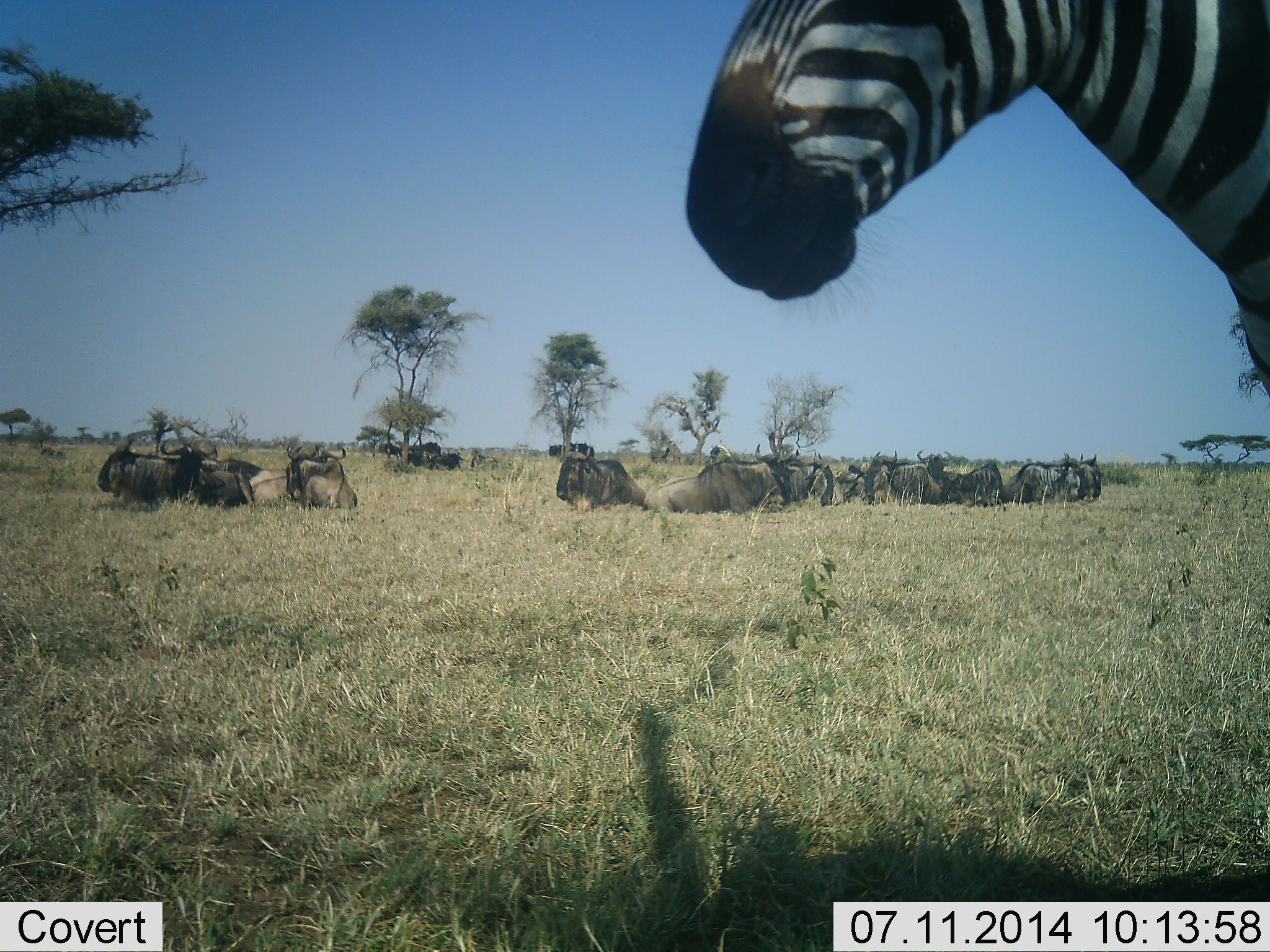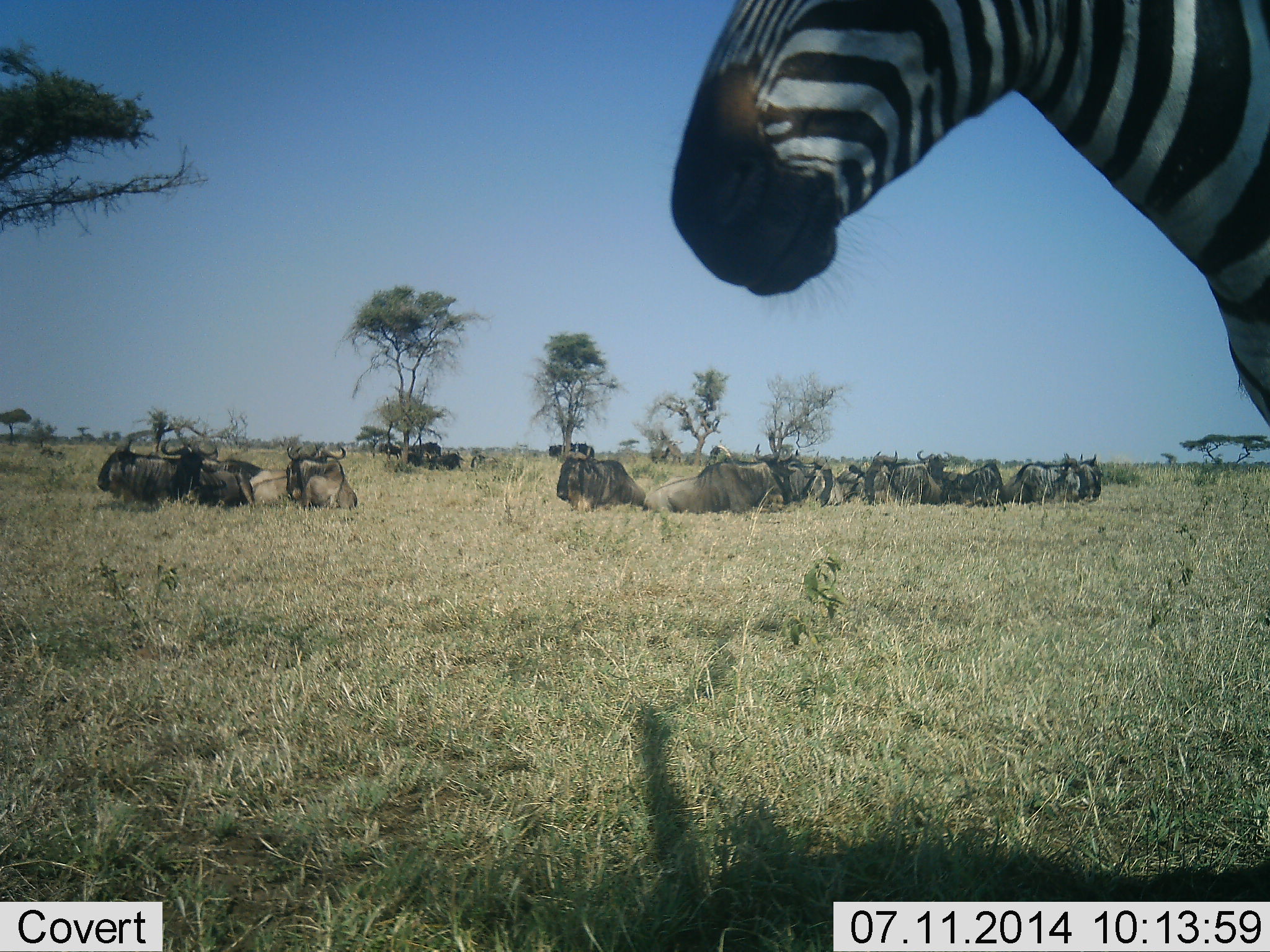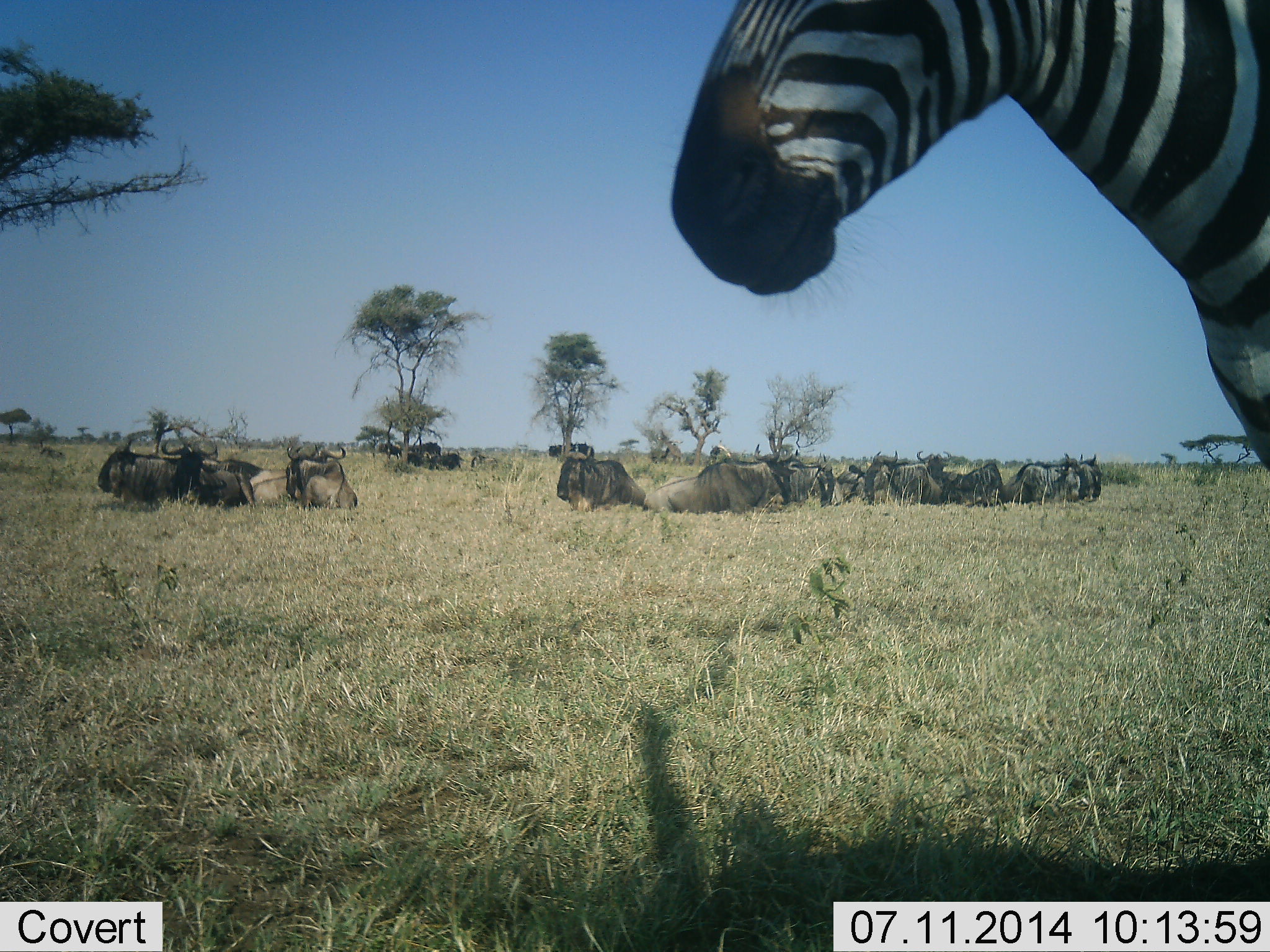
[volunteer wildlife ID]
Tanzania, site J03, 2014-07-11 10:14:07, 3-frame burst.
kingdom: Animalia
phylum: Chordata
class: Mammalia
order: Artiodactyla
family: Bovidae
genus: Connochaetes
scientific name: Connochaetes taurinus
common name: blue wildebeest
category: wildebeest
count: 11-50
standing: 20%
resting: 90%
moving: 0%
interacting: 0%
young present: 0%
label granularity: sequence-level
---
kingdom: Animalia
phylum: Chordata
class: Mammalia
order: Perissodactyla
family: Equidae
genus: Equus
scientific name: Equus quagga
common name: plains zebra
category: zebra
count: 1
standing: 91%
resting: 0%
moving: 9%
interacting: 0%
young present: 0%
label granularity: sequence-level